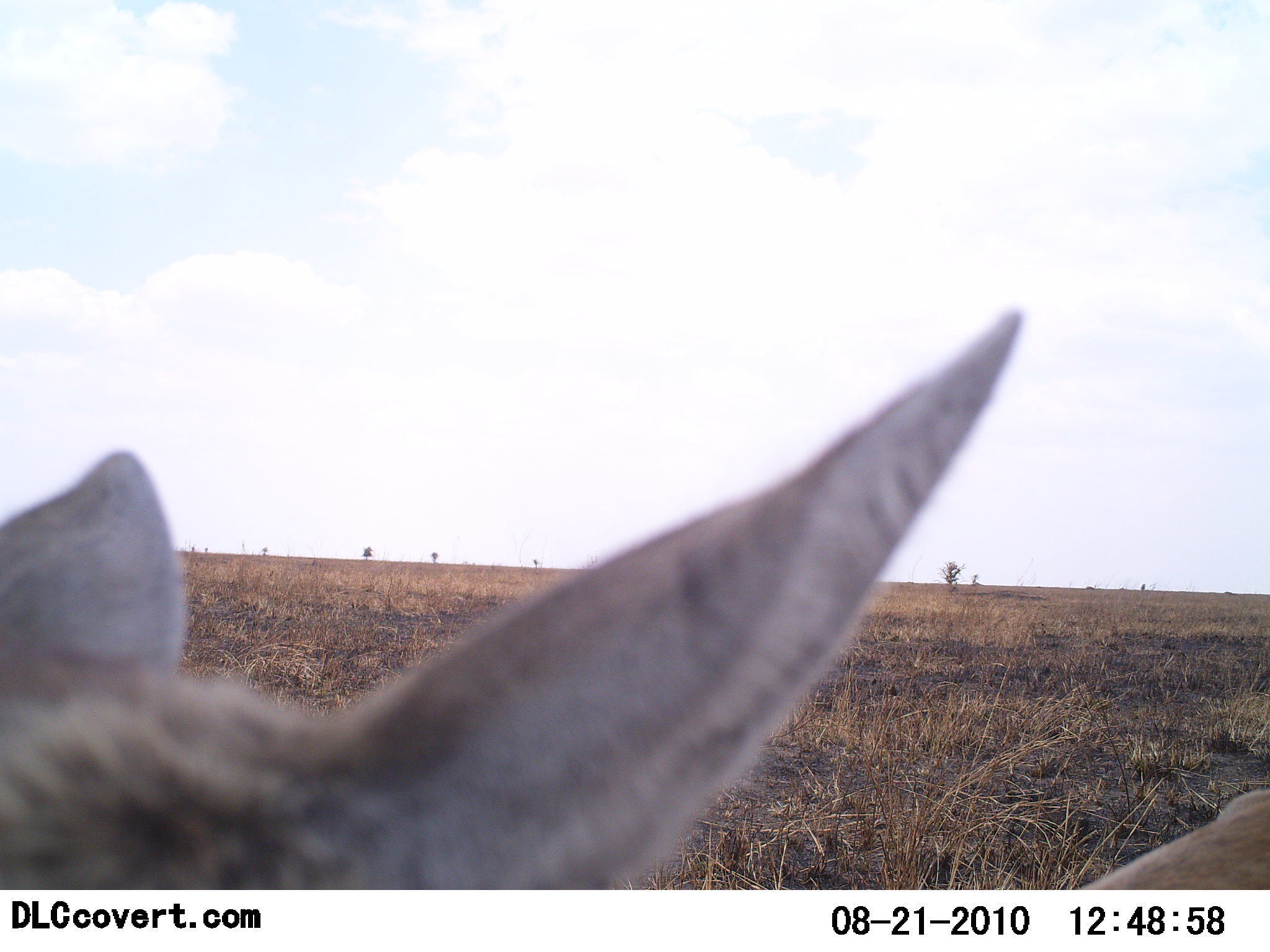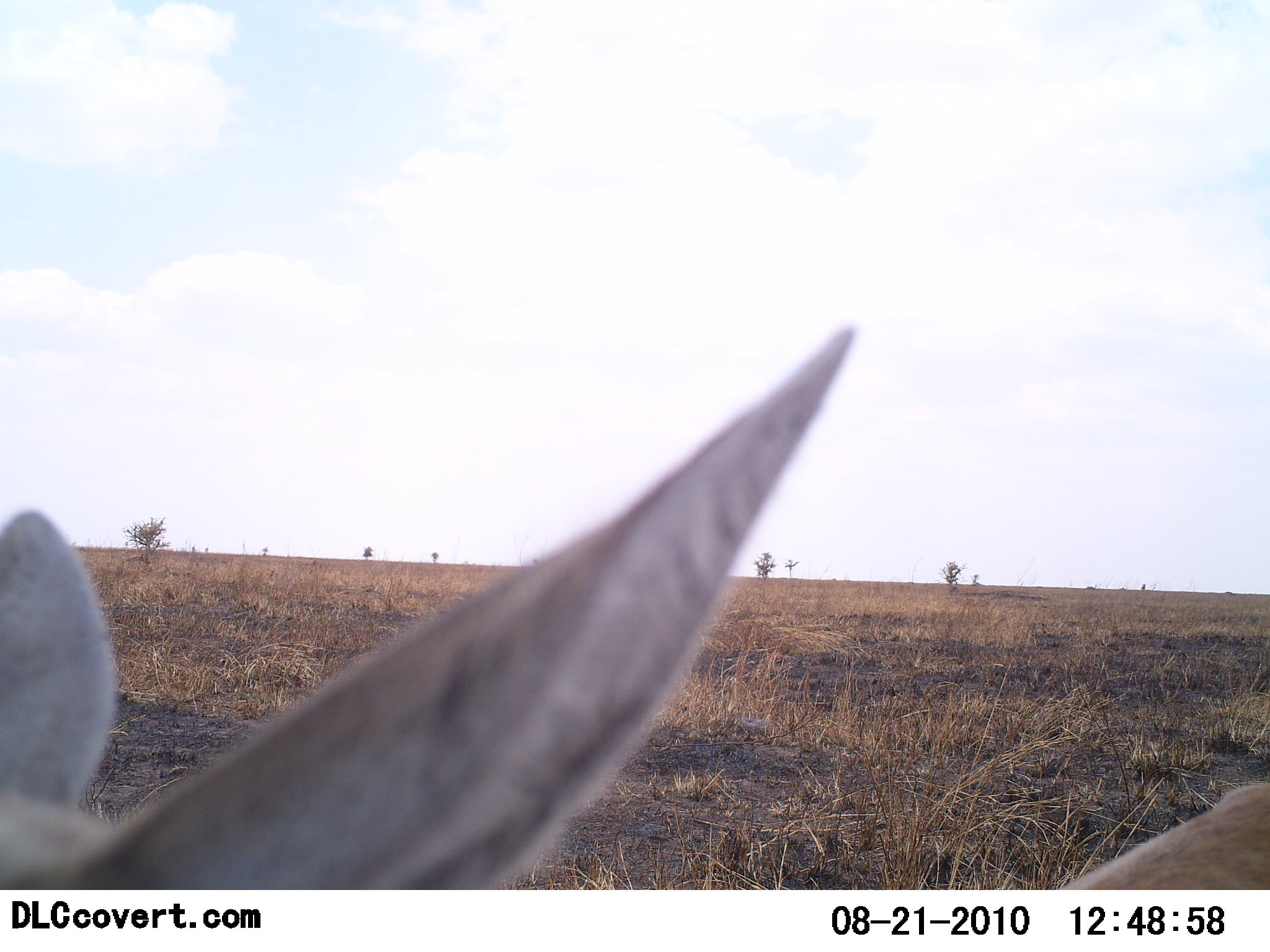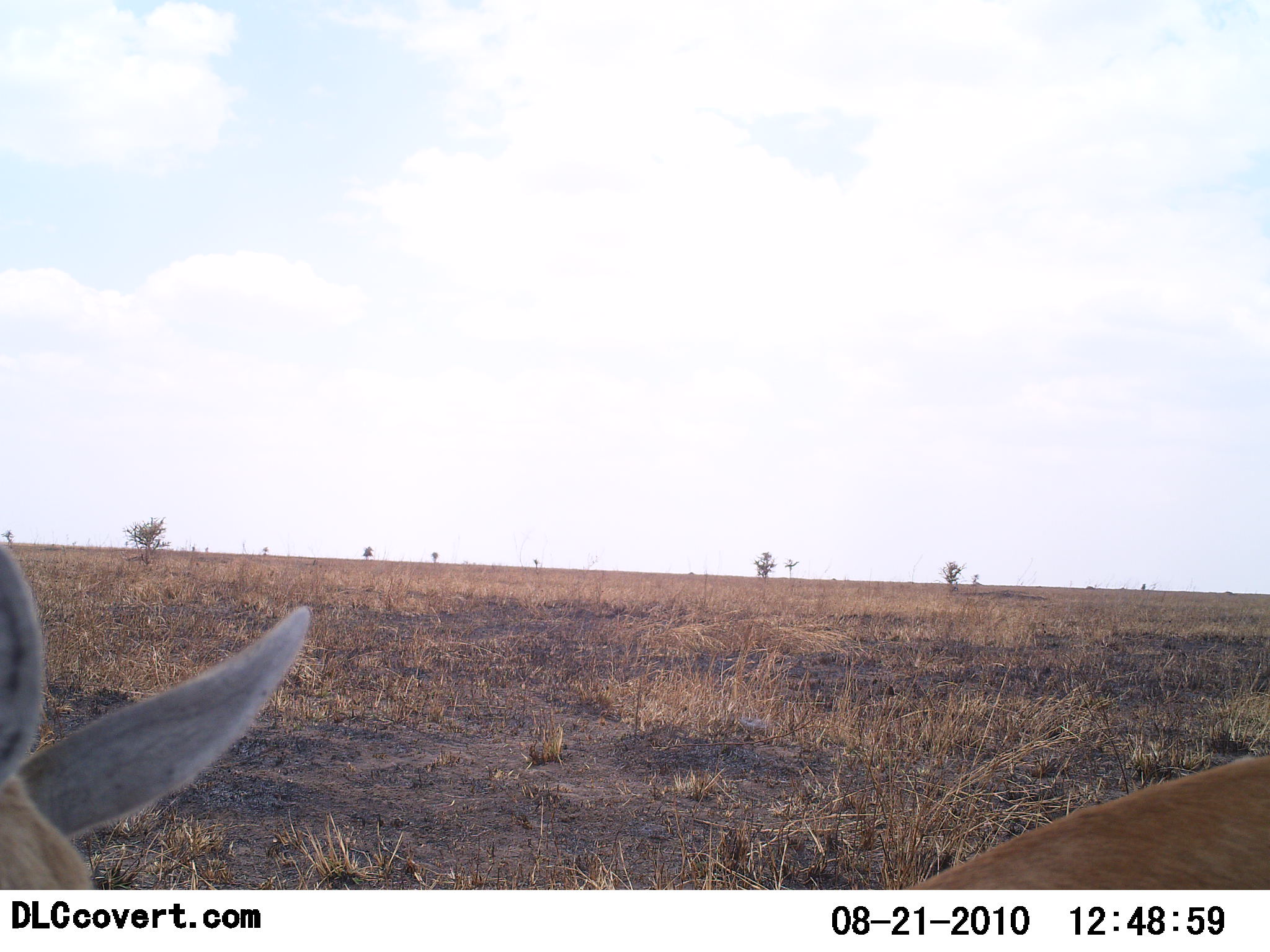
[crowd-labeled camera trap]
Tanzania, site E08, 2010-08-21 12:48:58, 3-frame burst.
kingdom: Animalia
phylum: Chordata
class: Mammalia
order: Artiodactyla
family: Bovidae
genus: Eudorcas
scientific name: Eudorcas thomsonii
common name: thomson's gazelle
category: gazellethomsons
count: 1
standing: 75%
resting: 0%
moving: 25%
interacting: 0%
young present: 12%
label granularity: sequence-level